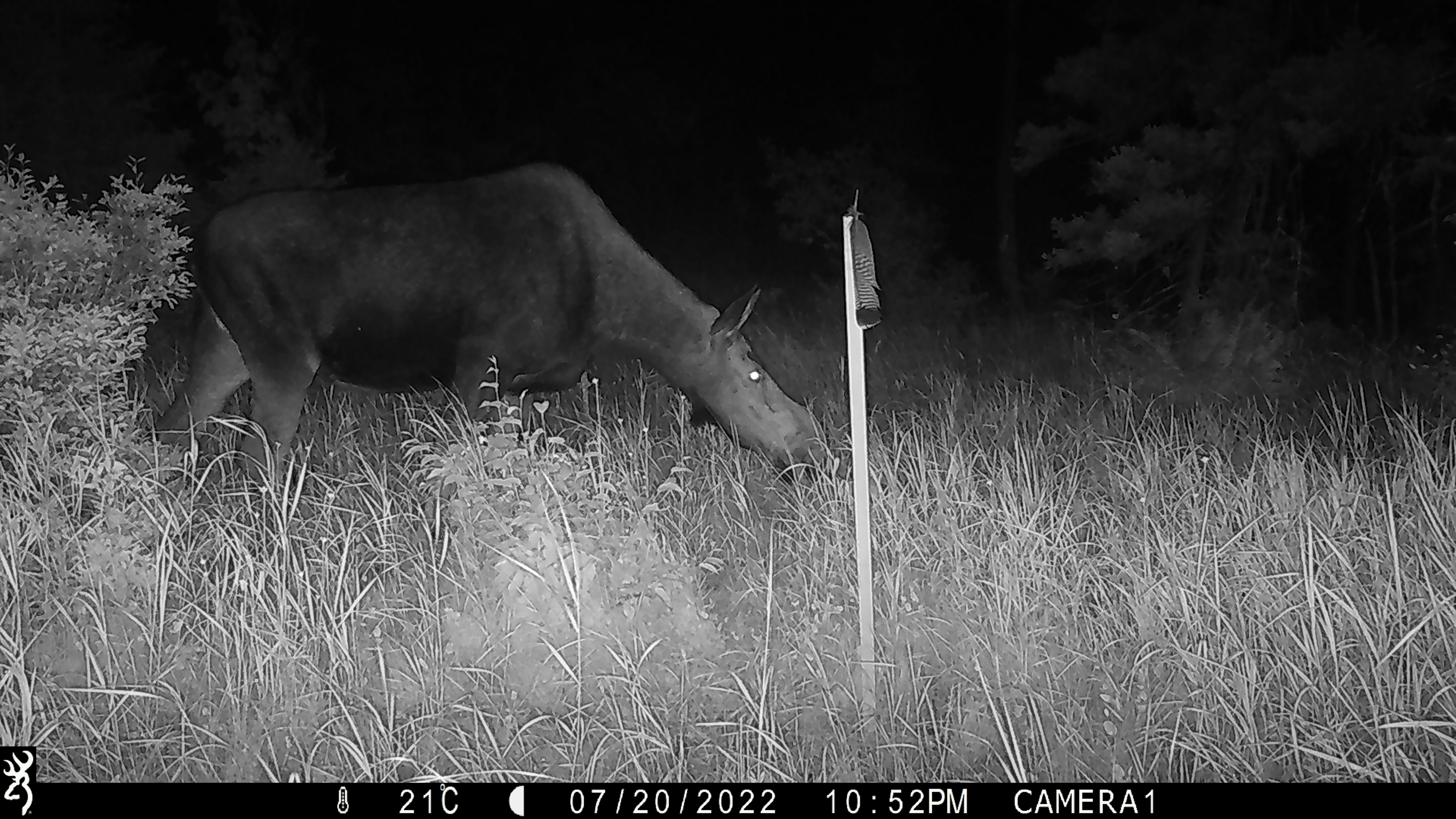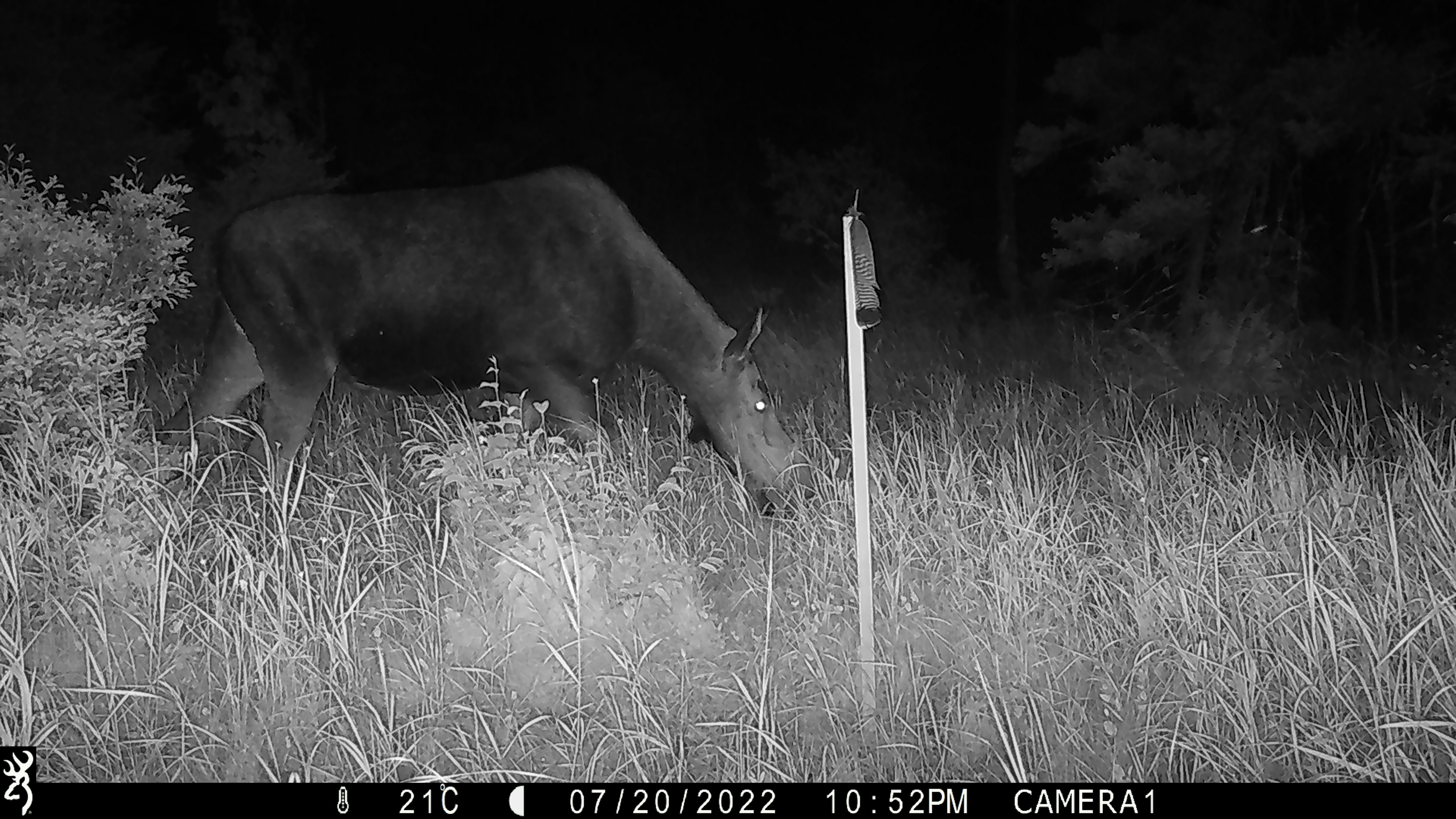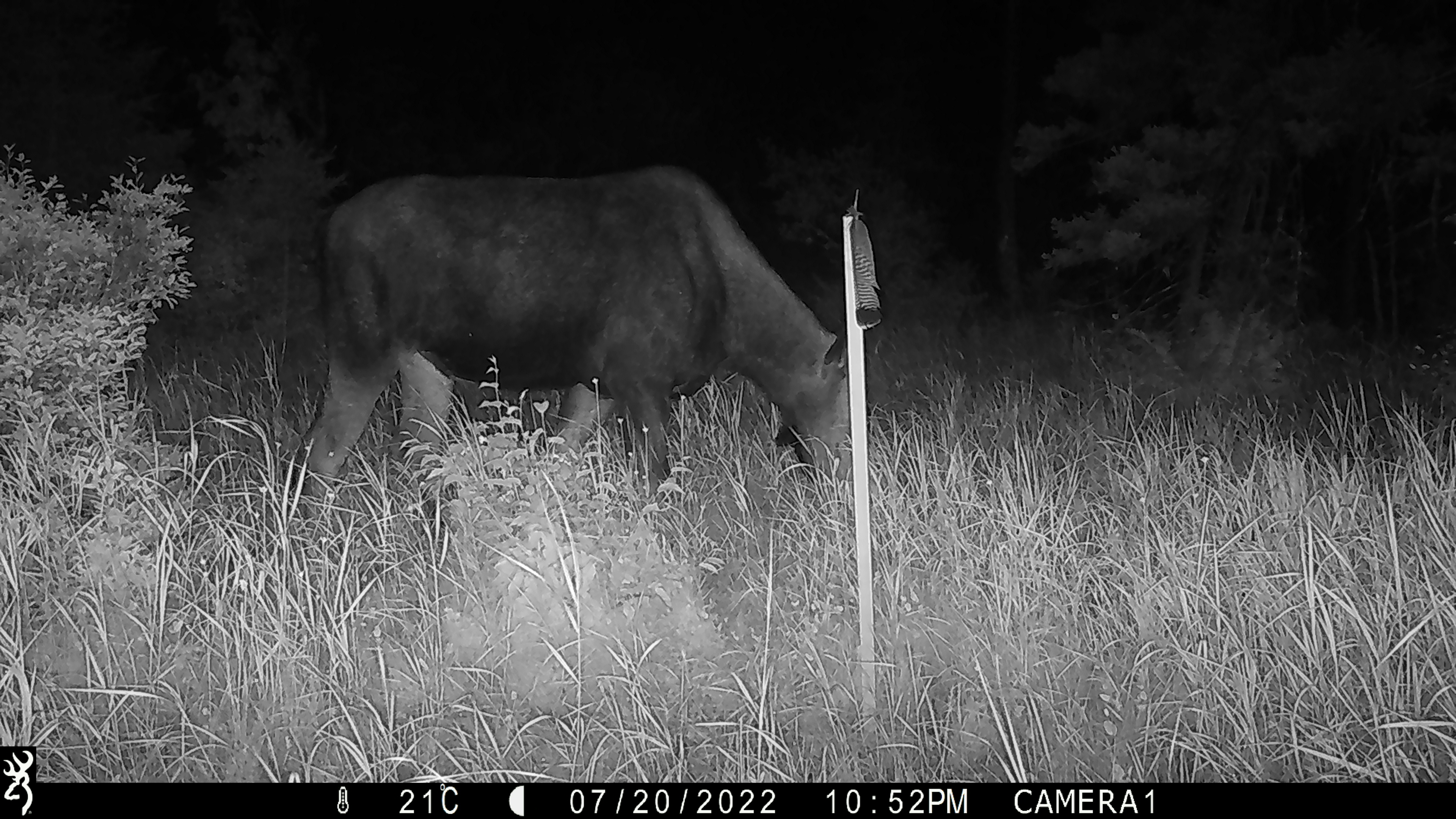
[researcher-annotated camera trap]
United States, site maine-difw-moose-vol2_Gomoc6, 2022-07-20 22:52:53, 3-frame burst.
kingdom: Animalia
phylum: Chordata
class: Mammalia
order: Artiodactyla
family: Cervidae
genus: Alces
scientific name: Alces alces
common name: moose